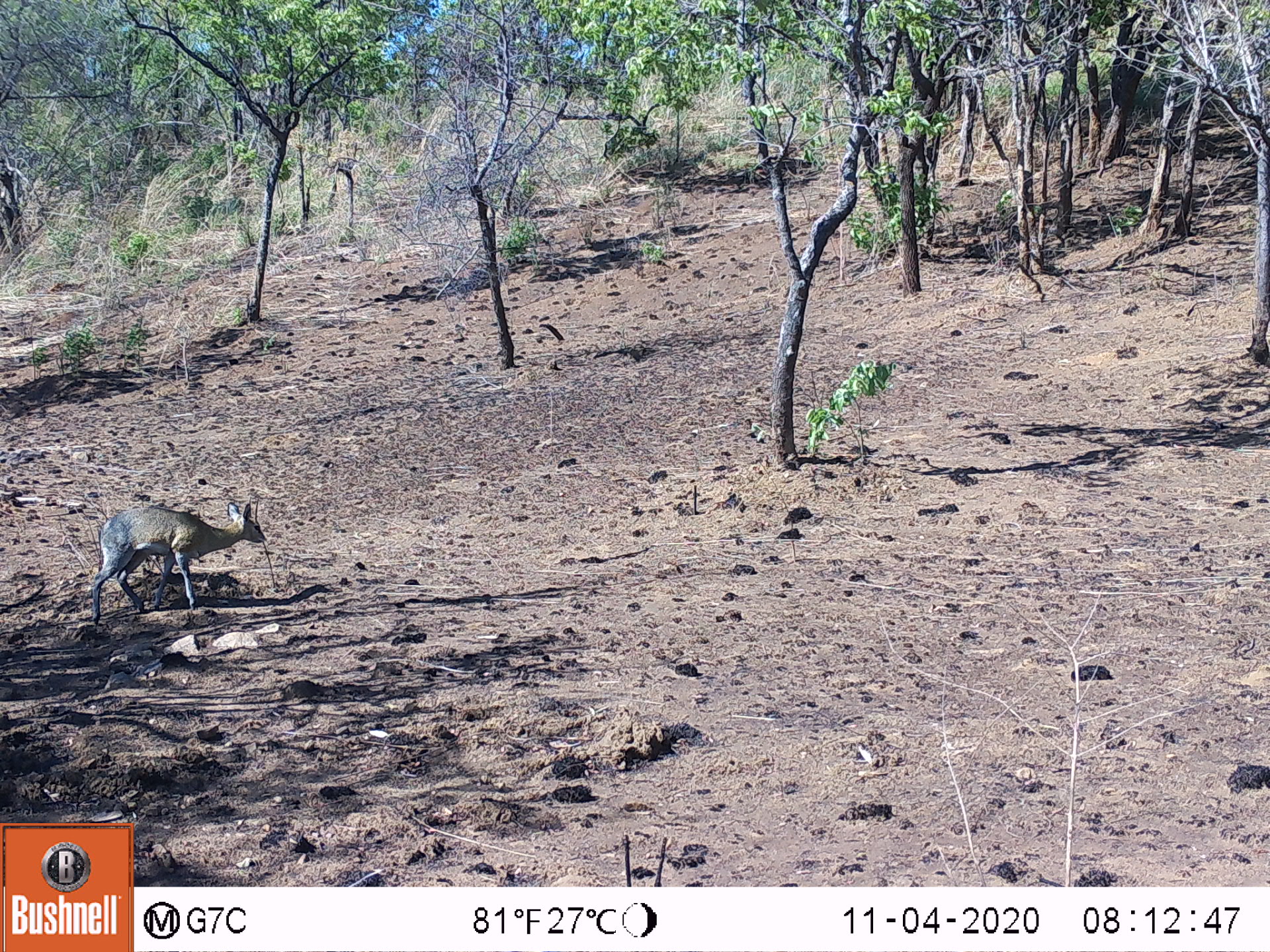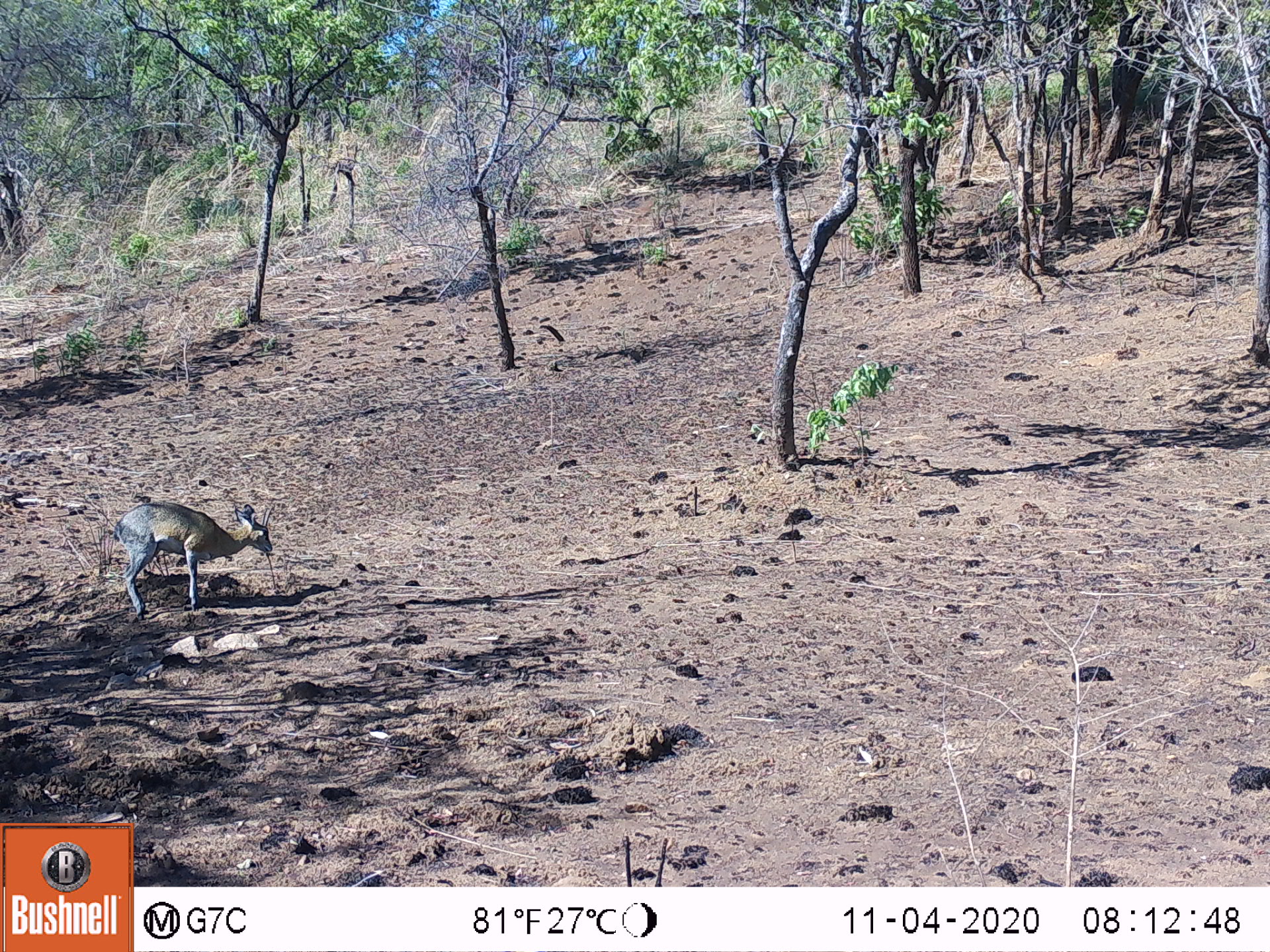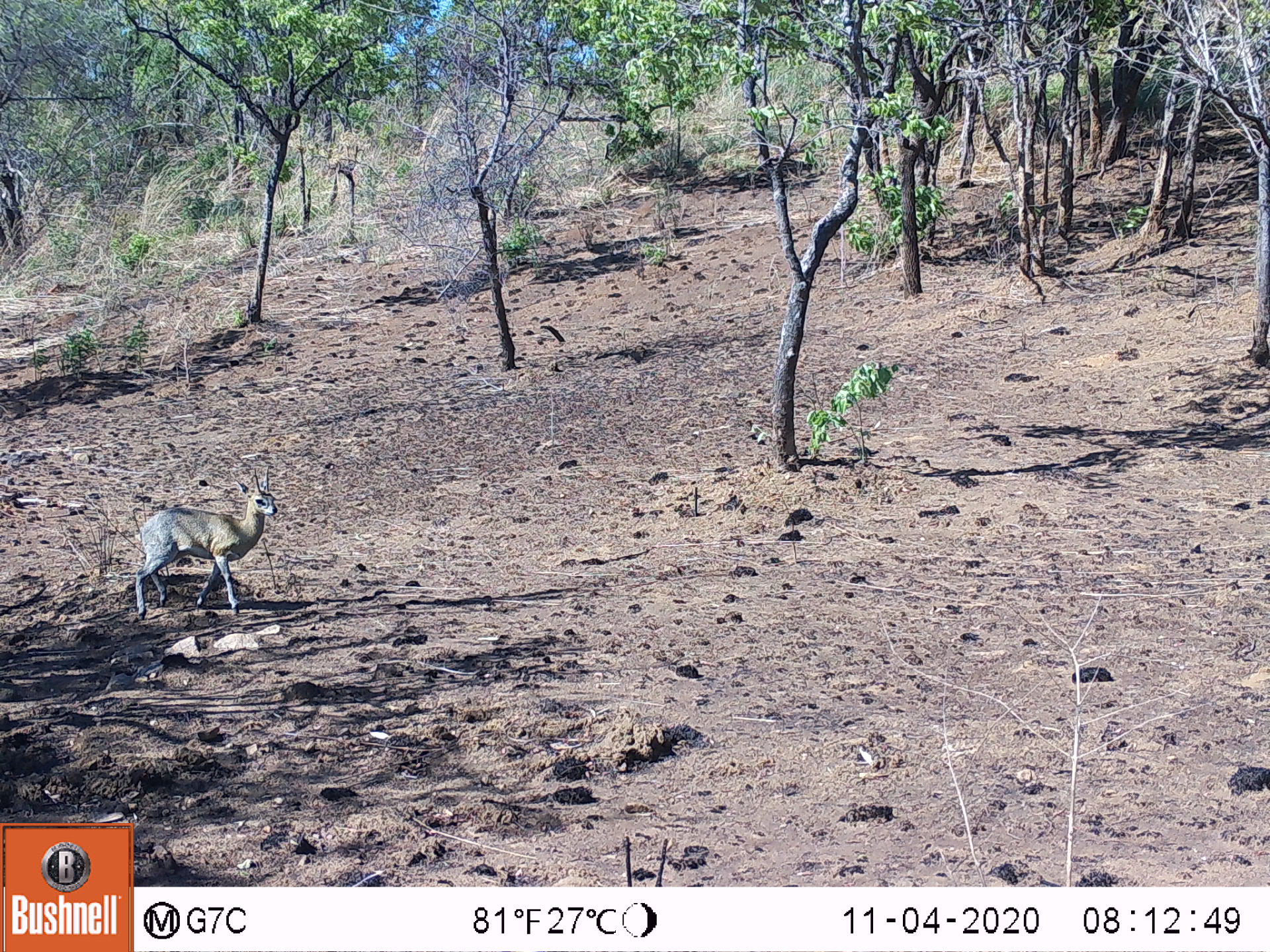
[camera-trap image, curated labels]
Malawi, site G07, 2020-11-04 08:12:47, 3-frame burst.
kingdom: Animalia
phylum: Chordata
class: Mammalia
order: Artiodactyla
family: Bovidae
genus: Oreotragus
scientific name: Oreotragus oreotragus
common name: klipspringer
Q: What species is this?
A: Klipspringer (Oreotragus oreotragus).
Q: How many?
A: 1.